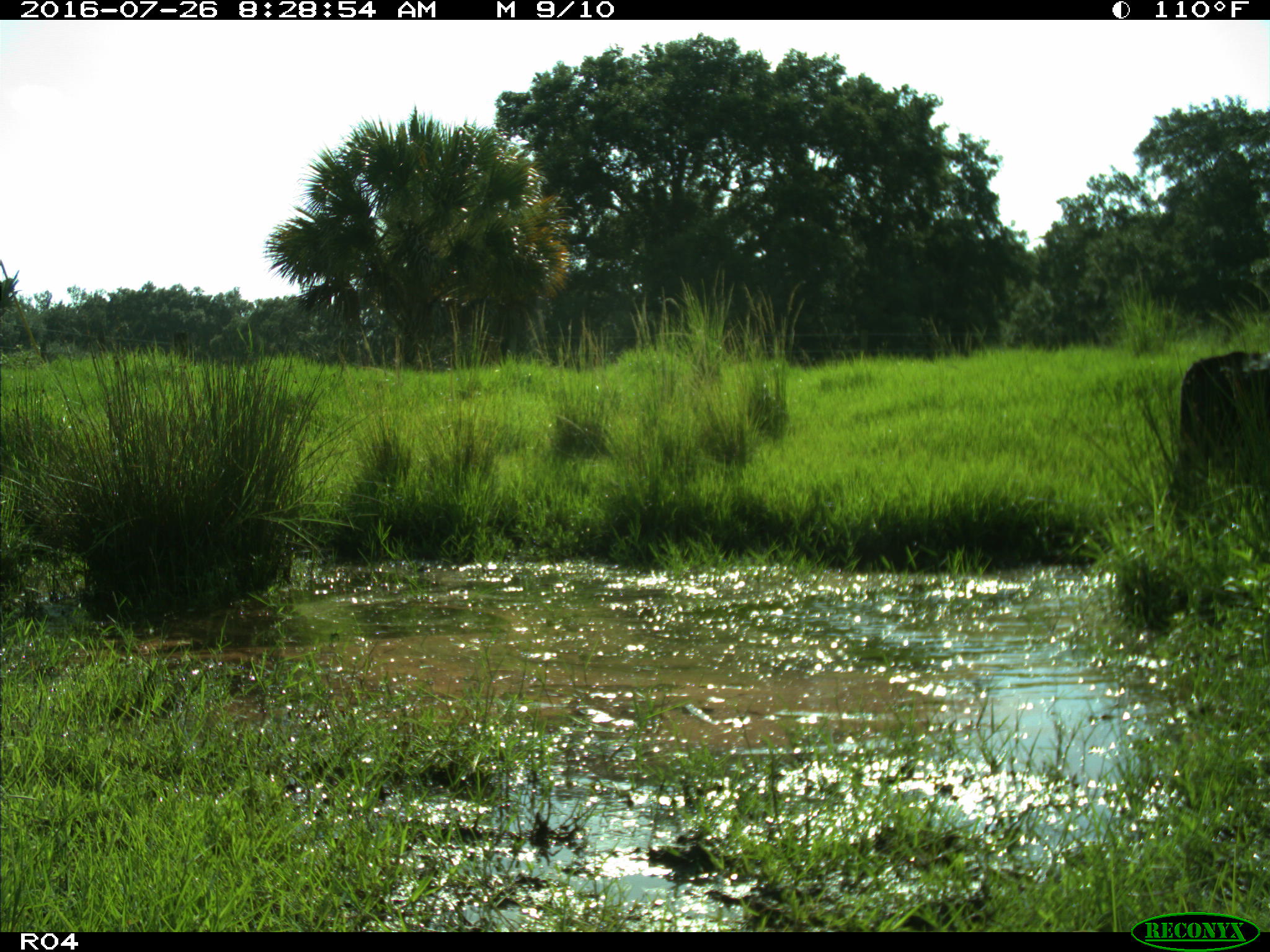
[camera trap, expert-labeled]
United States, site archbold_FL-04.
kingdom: Animalia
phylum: Chordata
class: Mammalia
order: Artiodactyla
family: Bovidae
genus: Bos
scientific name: Bos taurus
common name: domestic cow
Bos taurus (domestic cow).